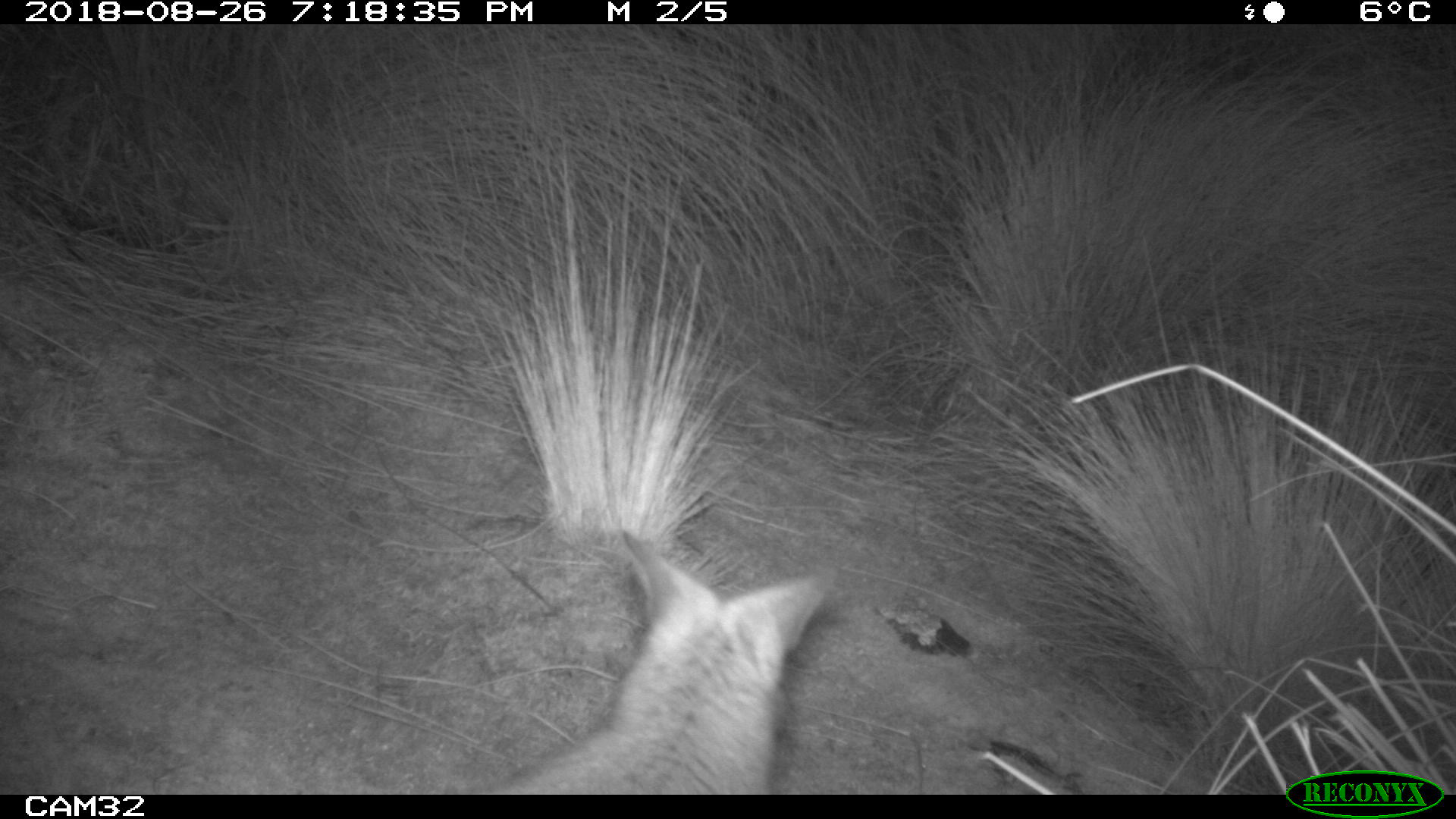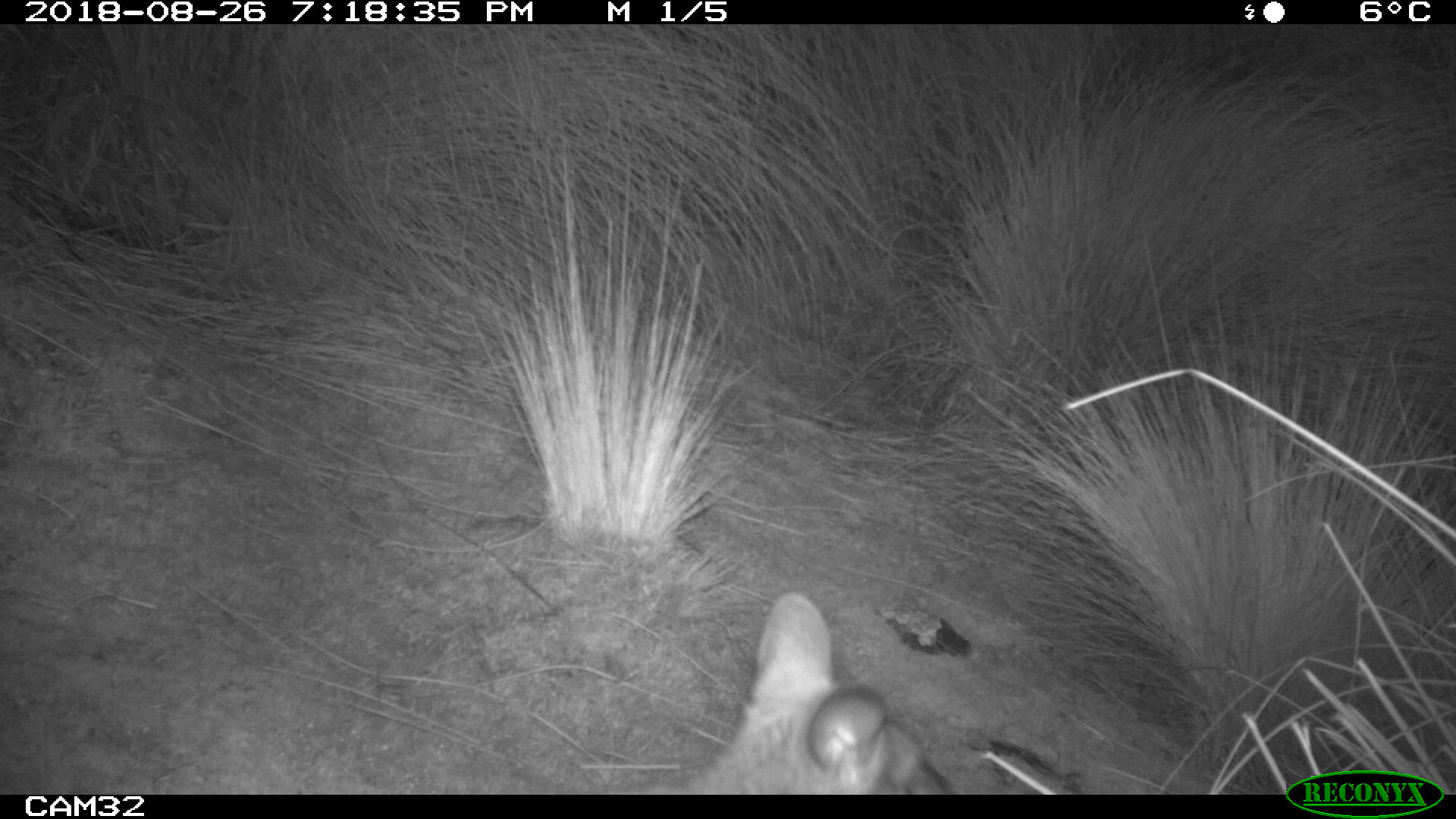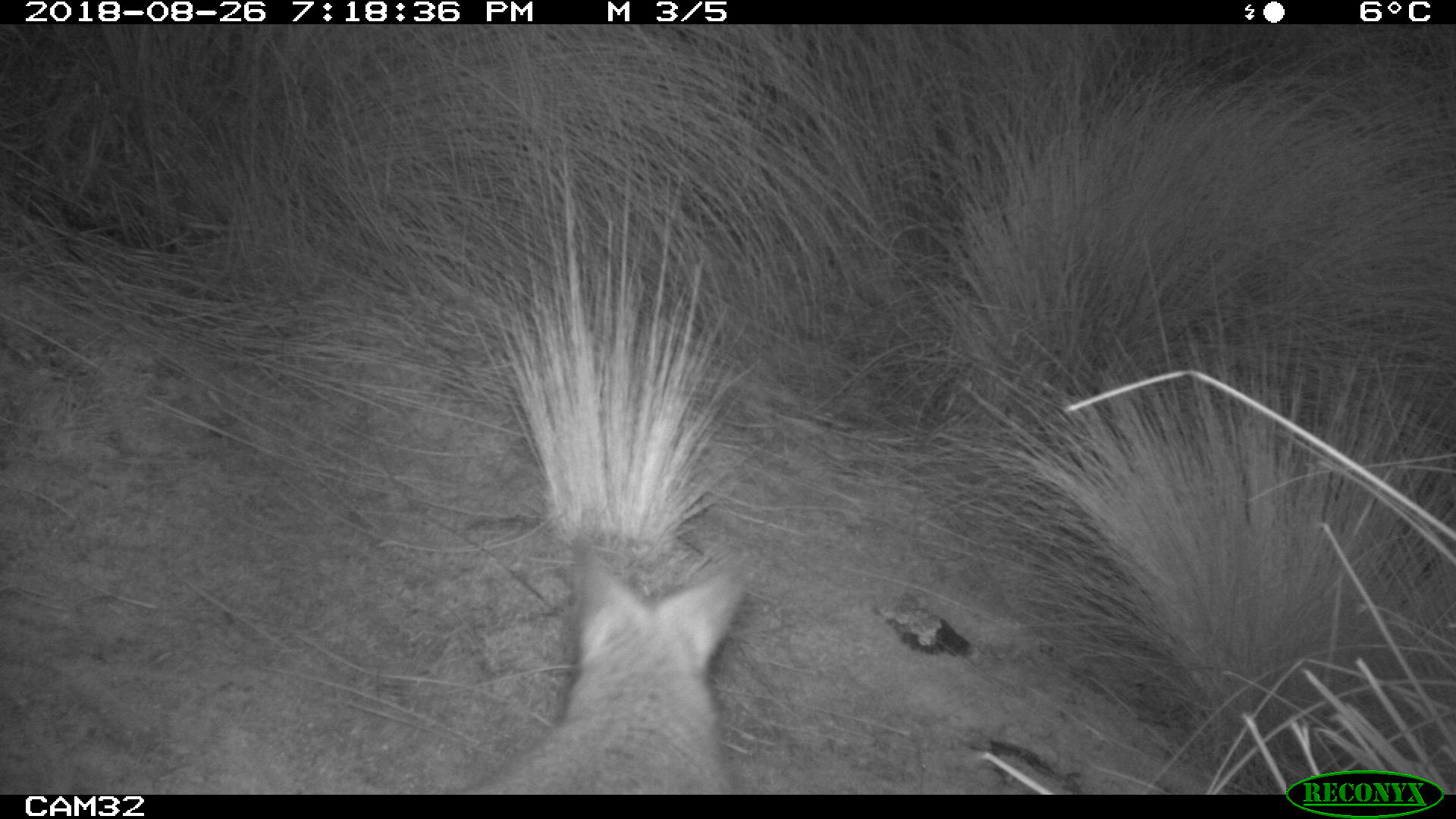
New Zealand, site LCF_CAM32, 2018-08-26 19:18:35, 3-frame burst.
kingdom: Animalia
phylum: Chordata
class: Mammalia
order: Diprotodontia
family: Macropodidae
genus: Notamacropus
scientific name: Notamacropus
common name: wallaby